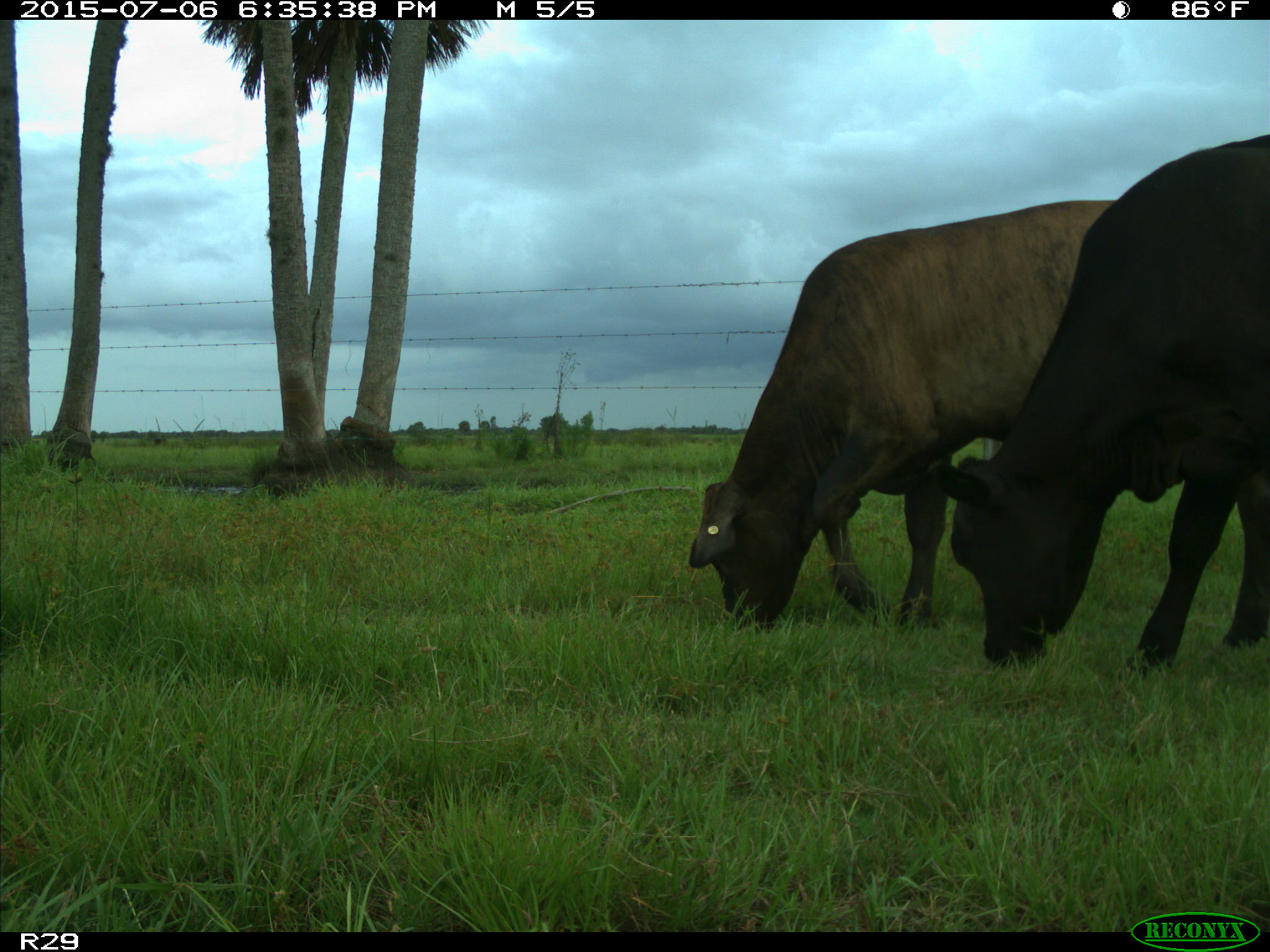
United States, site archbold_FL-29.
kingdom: Animalia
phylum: Chordata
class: Mammalia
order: Artiodactyla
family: Bovidae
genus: Bos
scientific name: Bos taurus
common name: domestic cow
Bos taurus (domestic cow).